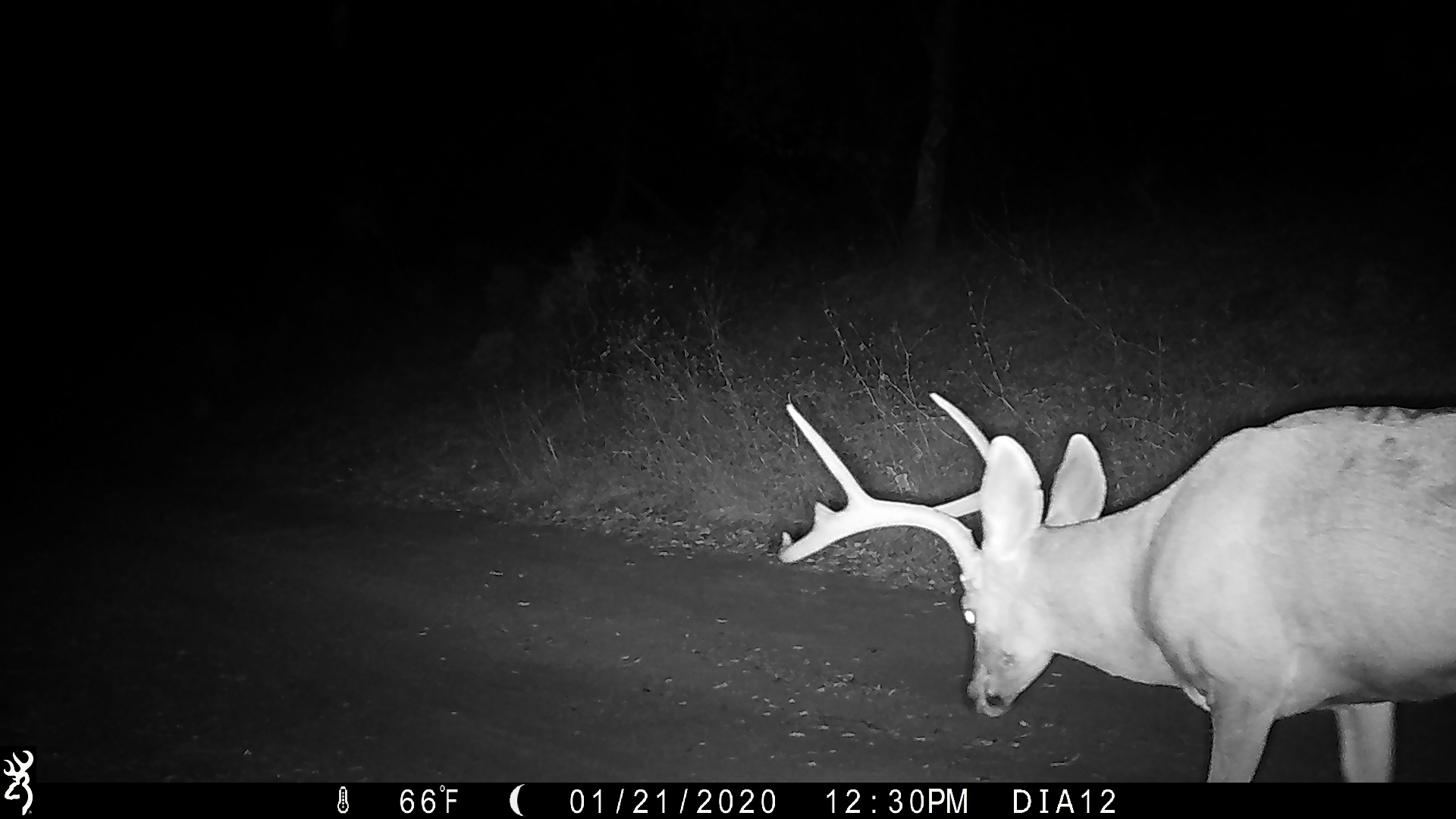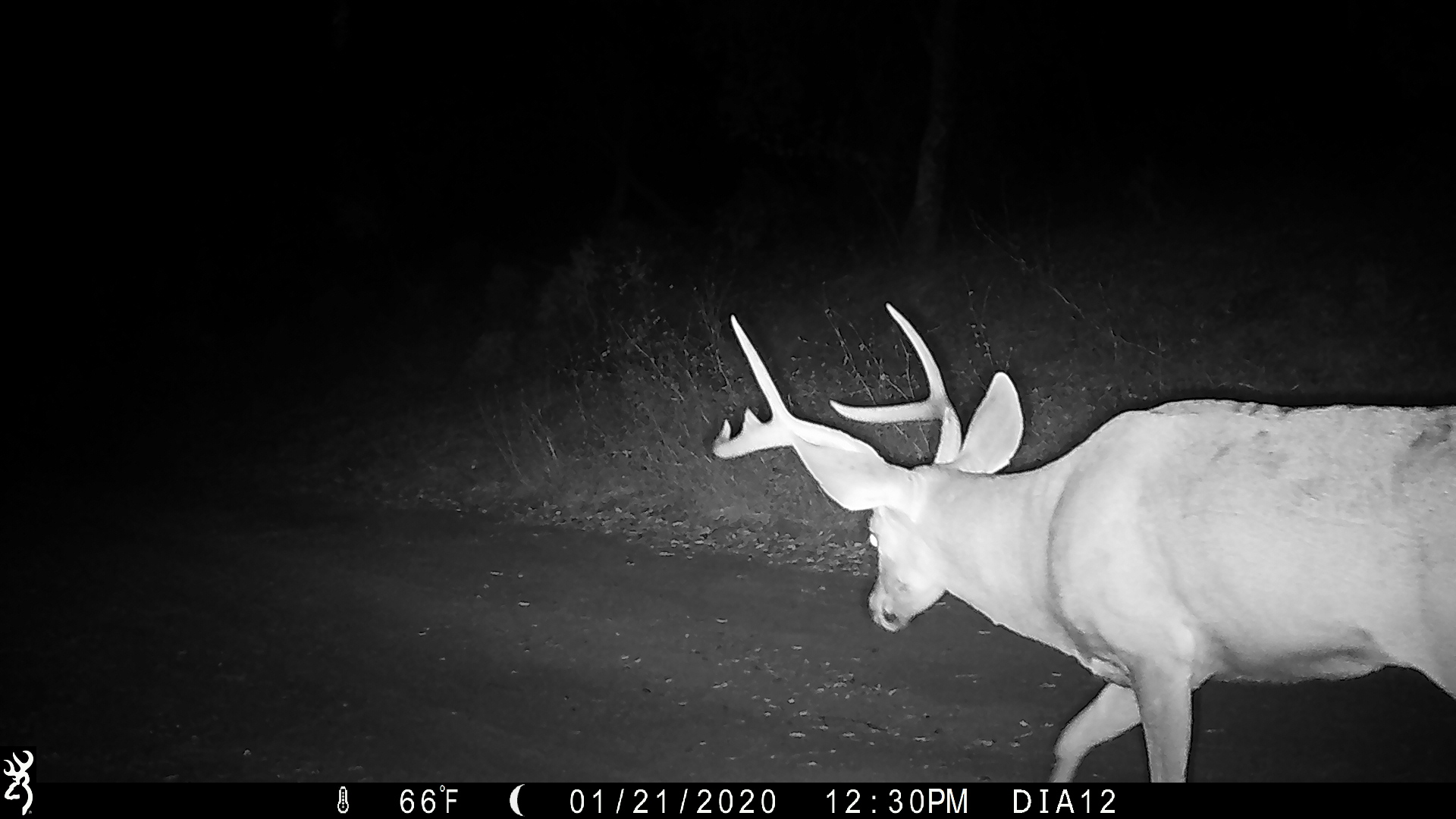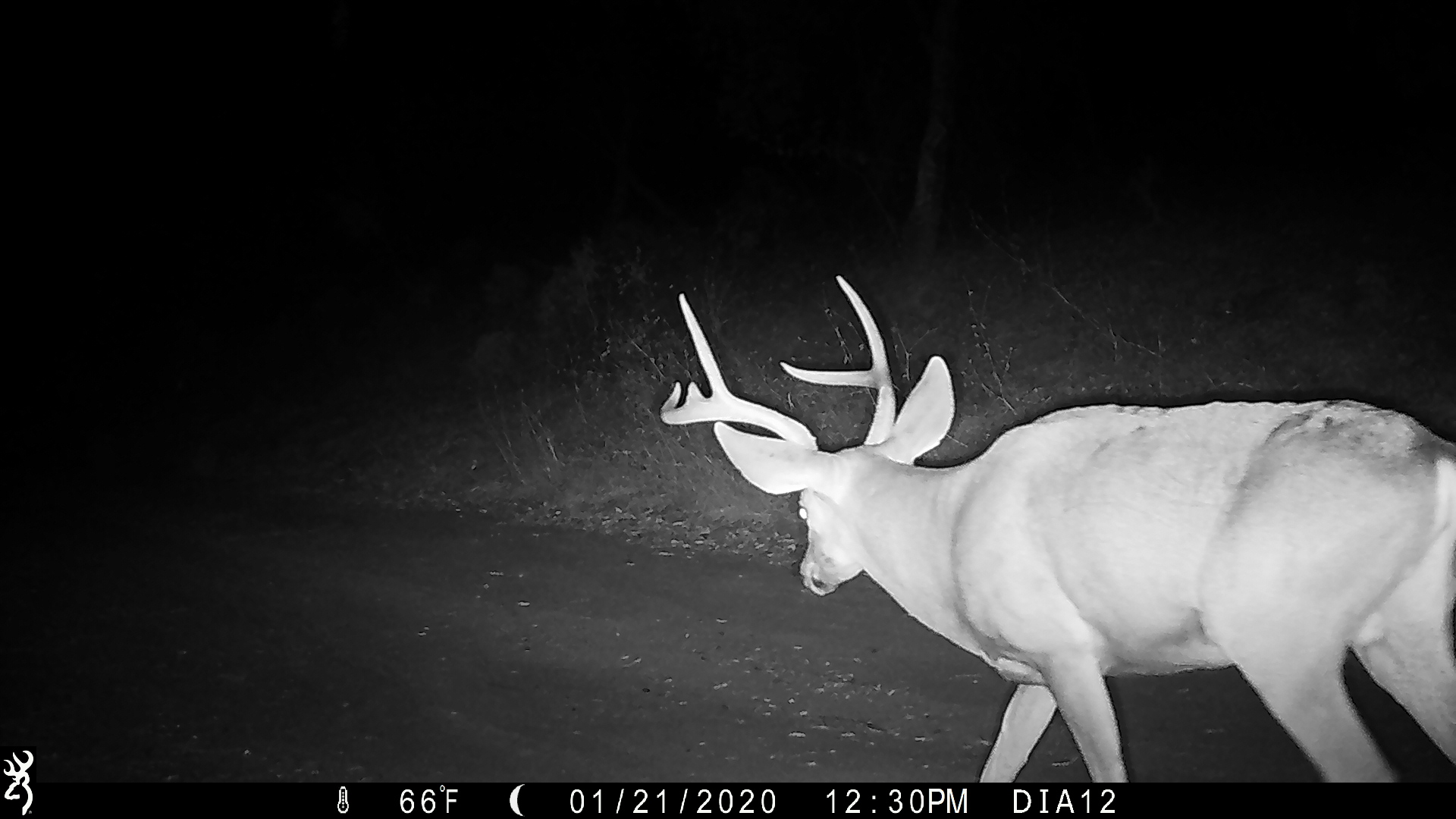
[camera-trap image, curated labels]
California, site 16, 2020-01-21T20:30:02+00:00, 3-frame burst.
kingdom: Animalia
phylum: Chordata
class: Mammalia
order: Artiodactyla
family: Cervidae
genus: Odocoileus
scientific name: Odocoileus hemionus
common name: mule deer